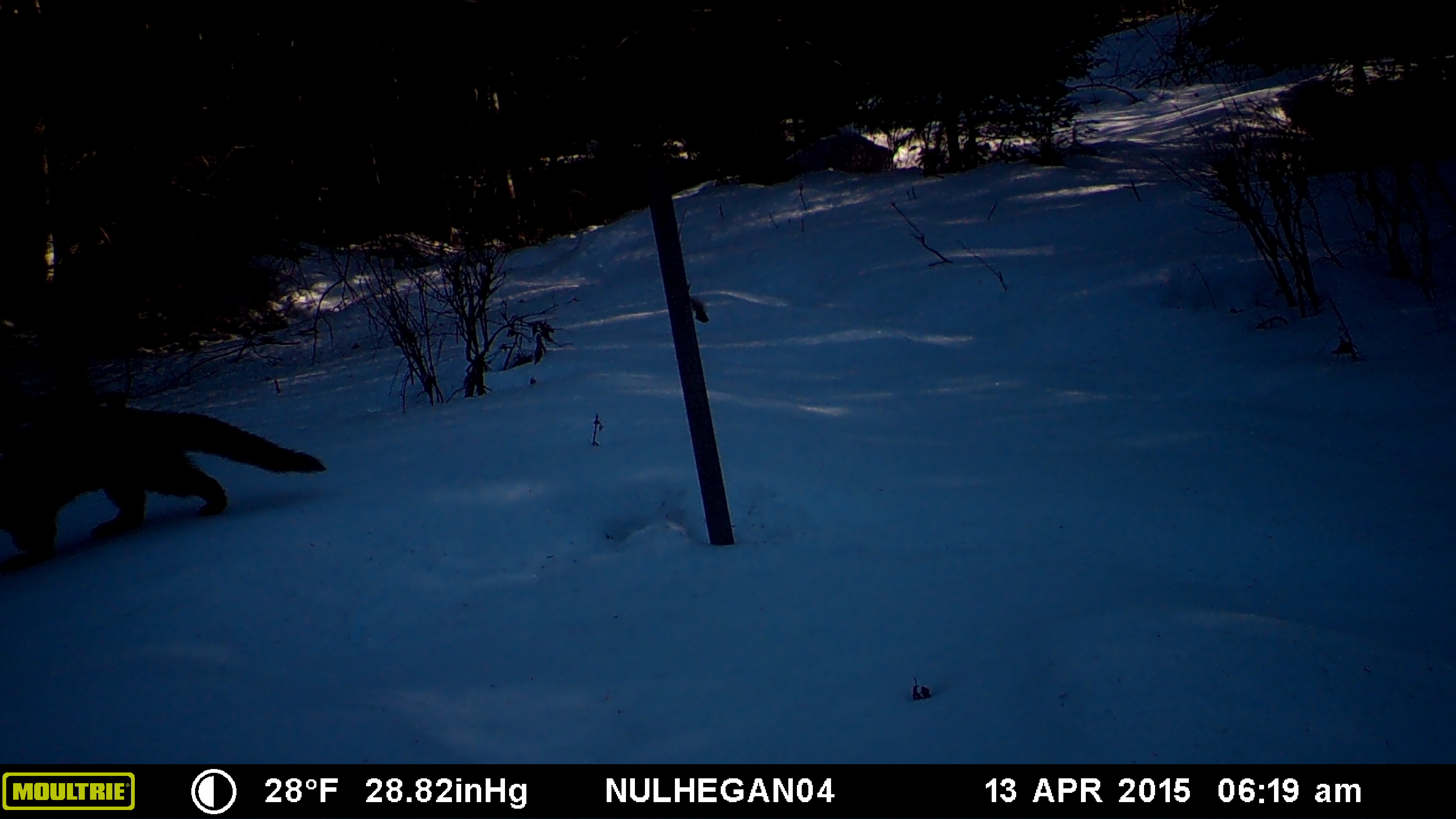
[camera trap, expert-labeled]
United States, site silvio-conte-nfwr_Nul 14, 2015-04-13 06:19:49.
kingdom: Animalia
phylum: Chordata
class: Mammalia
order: Carnivora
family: Mustelidae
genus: Pekania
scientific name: Pekania pennanti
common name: fisher